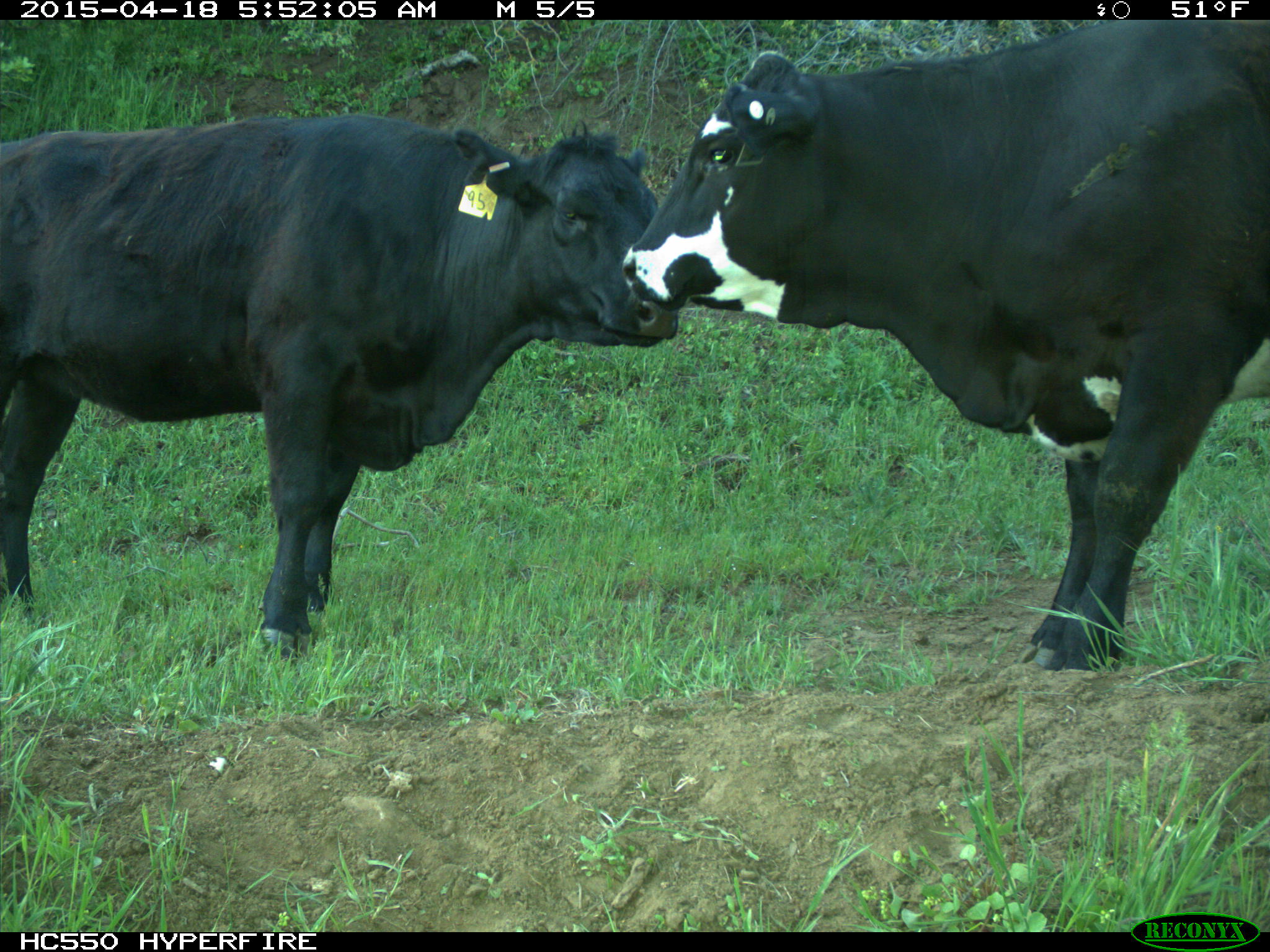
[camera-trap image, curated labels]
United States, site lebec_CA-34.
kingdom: Animalia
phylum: Chordata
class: Mammalia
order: Artiodactyla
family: Bovidae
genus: Bos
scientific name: Bos taurus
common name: domestic cow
Bos taurus (domestic cow).